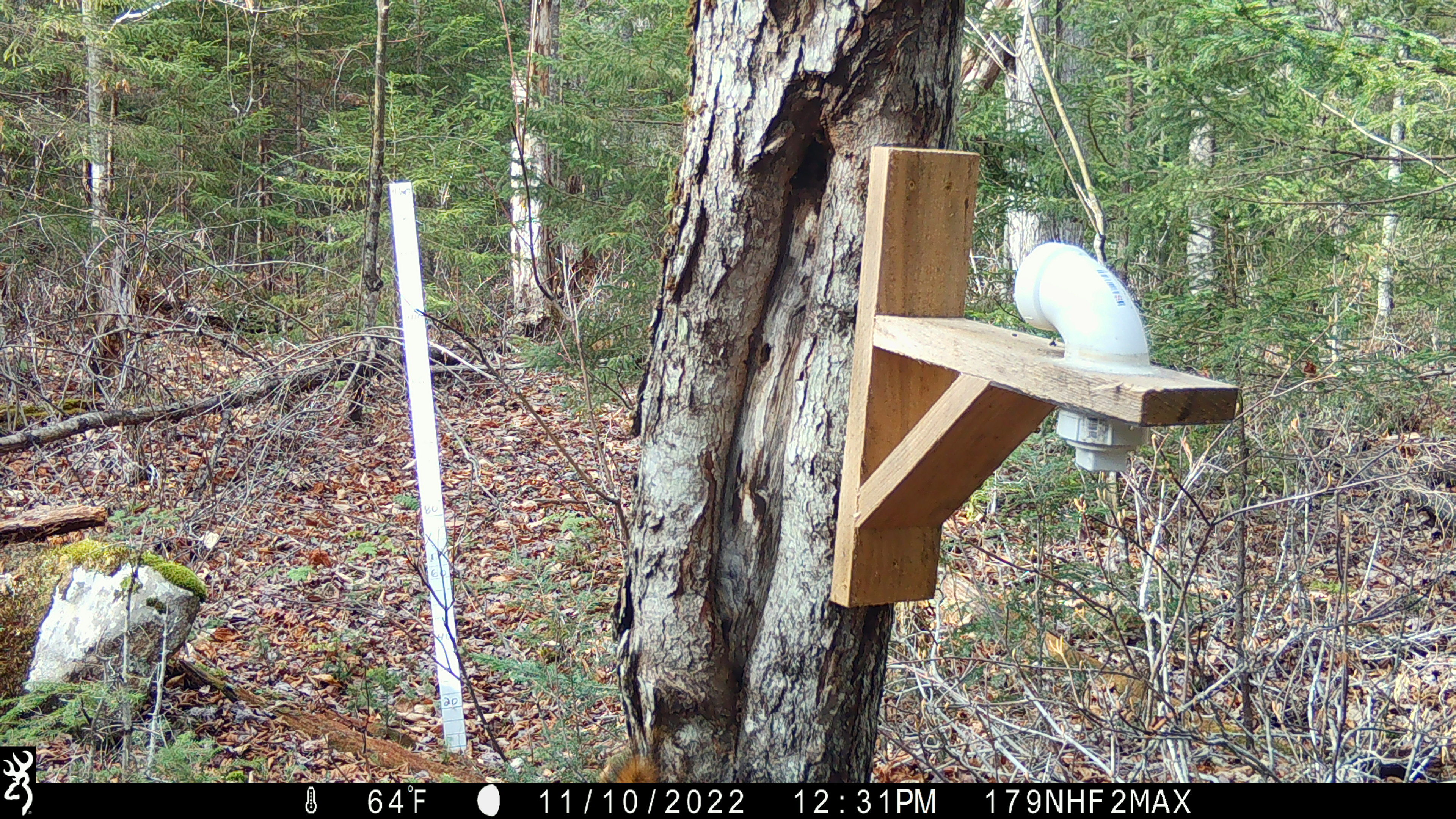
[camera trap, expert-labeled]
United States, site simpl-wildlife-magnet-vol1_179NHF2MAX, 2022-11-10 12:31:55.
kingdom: Animalia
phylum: Chordata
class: Mammalia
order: Rodentia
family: Sciuridae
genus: Tamiasciurus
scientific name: Tamiasciurus hudsonicus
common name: red squirrel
Red squirrel (Tamiasciurus hudsonicus).